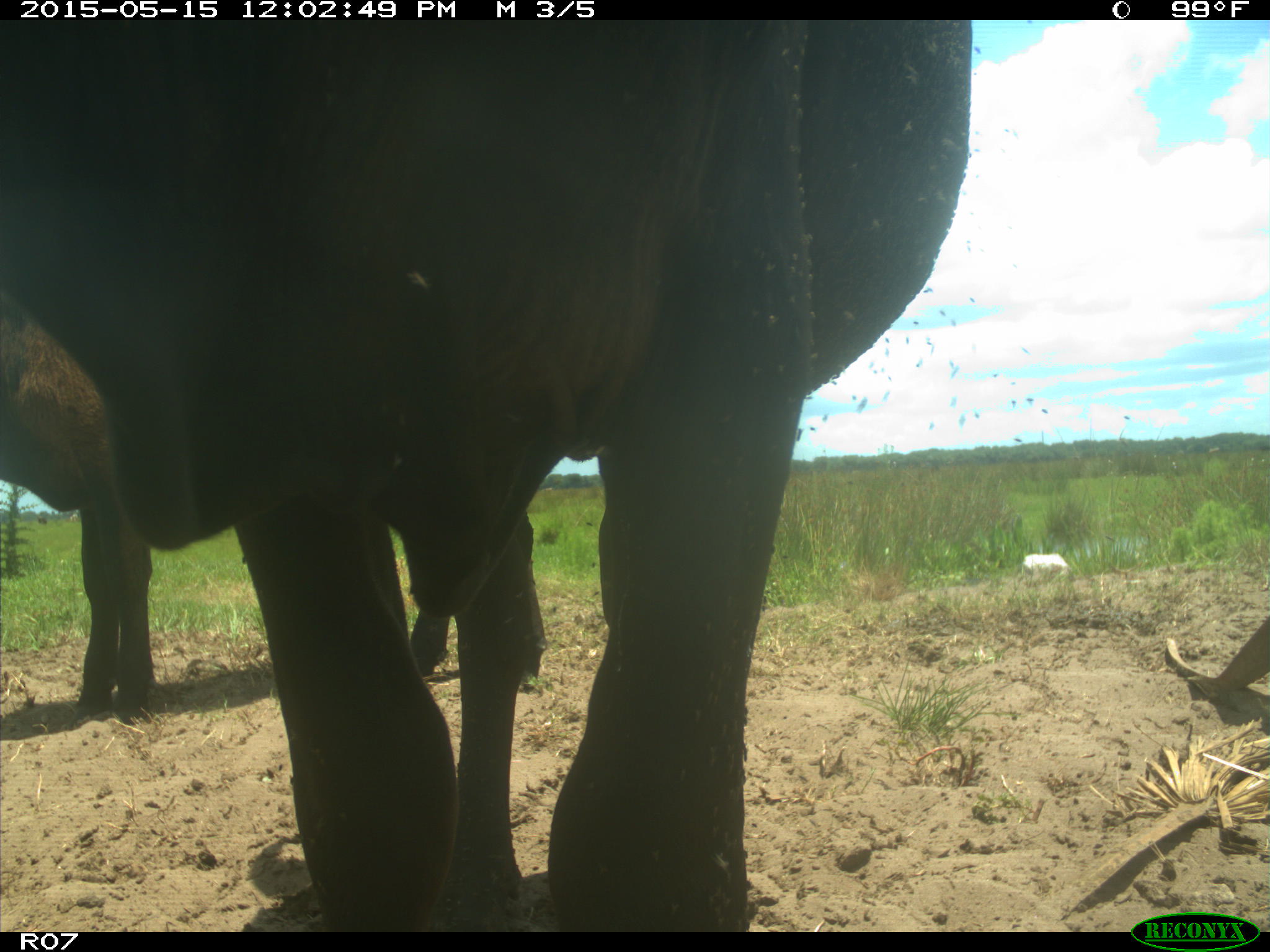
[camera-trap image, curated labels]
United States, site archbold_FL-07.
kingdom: Animalia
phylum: Chordata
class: Mammalia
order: Artiodactyla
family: Bovidae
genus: Bos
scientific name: Bos taurus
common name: domestic cow